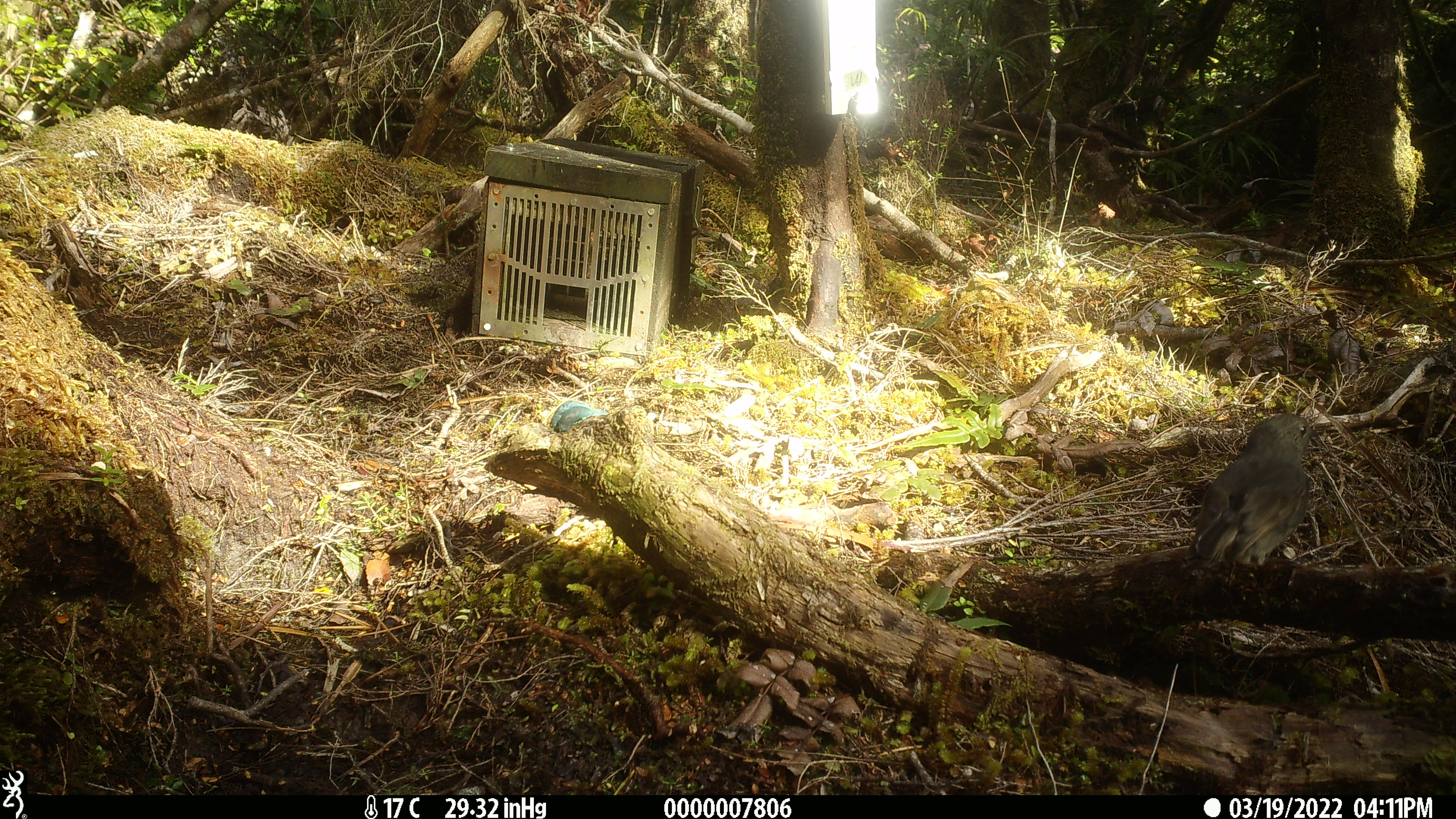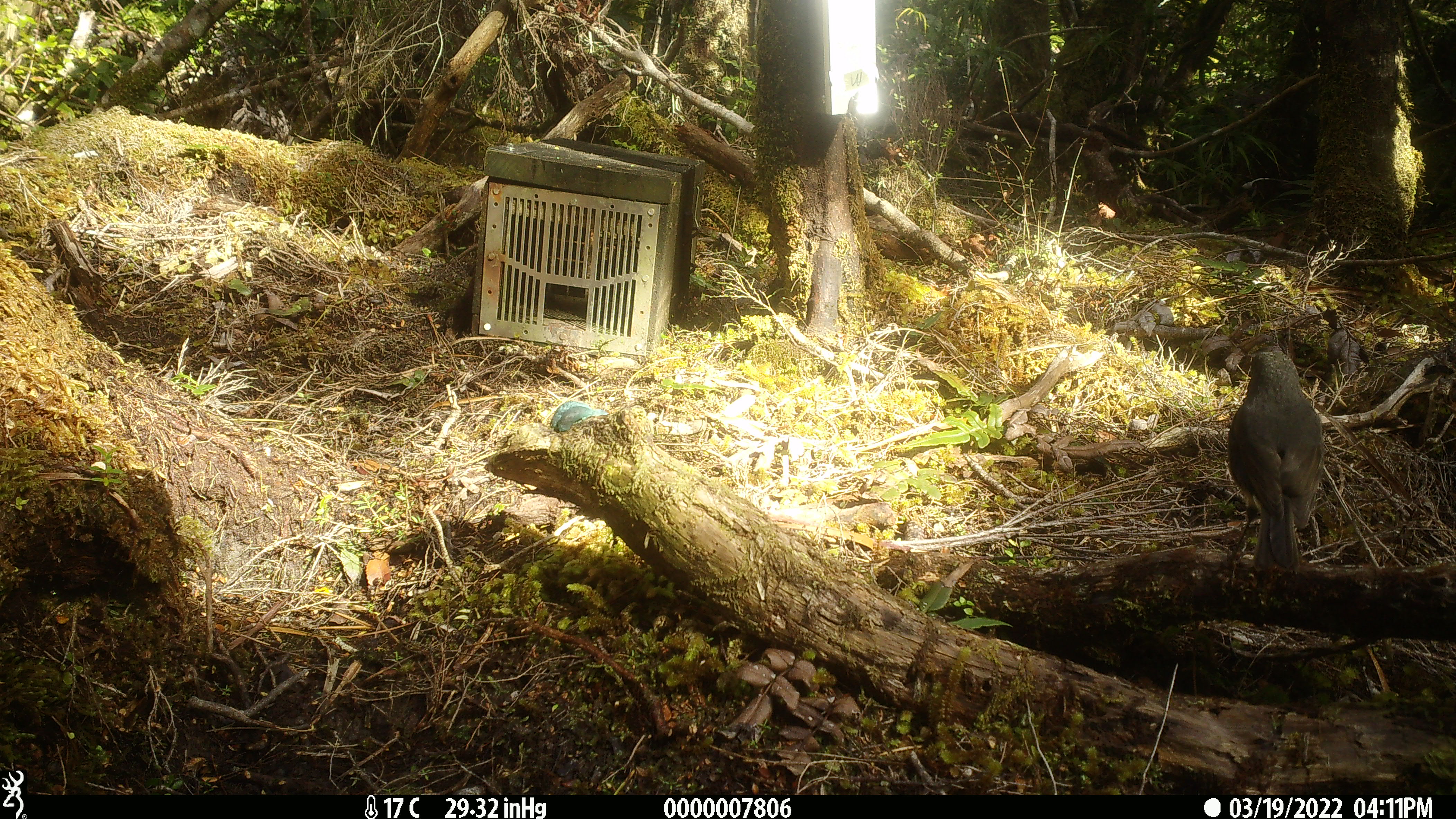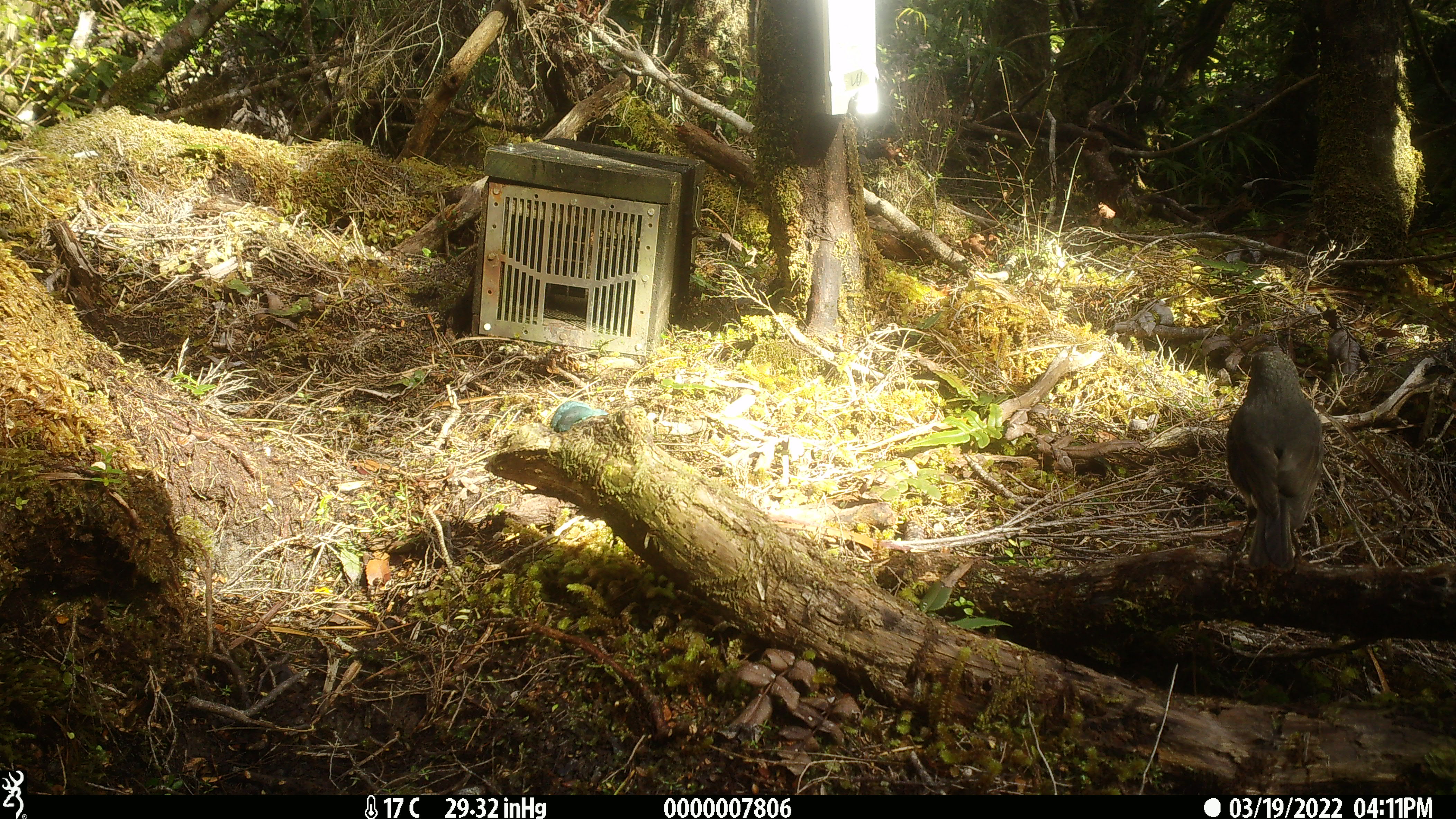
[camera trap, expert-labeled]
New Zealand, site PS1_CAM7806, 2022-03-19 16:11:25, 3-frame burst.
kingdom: Animalia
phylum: Chordata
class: Aves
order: Passeriformes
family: Petroicidae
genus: Petroica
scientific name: Petroica australis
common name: new zealand robin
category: robin